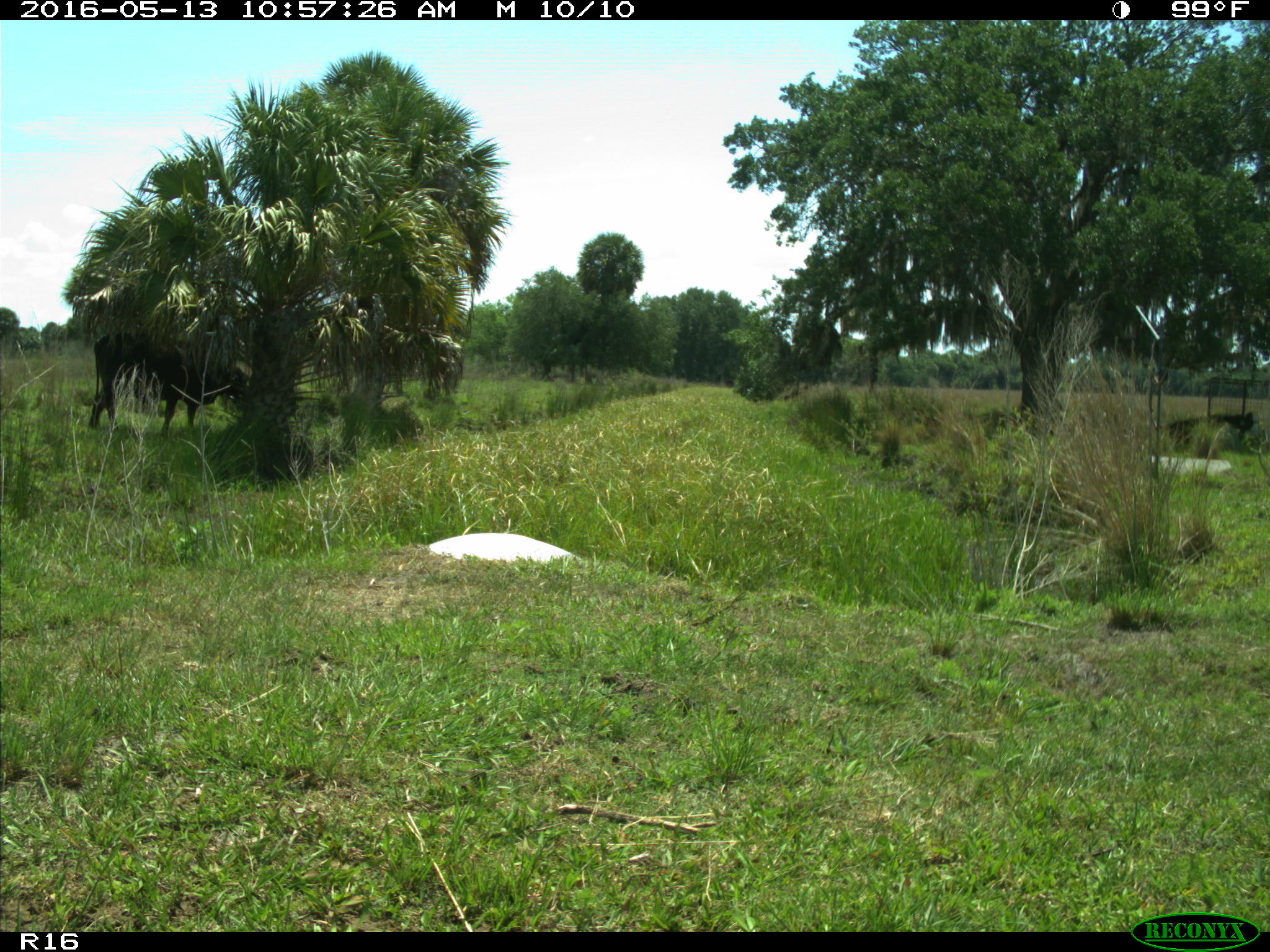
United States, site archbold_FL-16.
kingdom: Animalia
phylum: Chordata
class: Mammalia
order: Artiodactyla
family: Bovidae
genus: Bos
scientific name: Bos taurus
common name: domestic cow